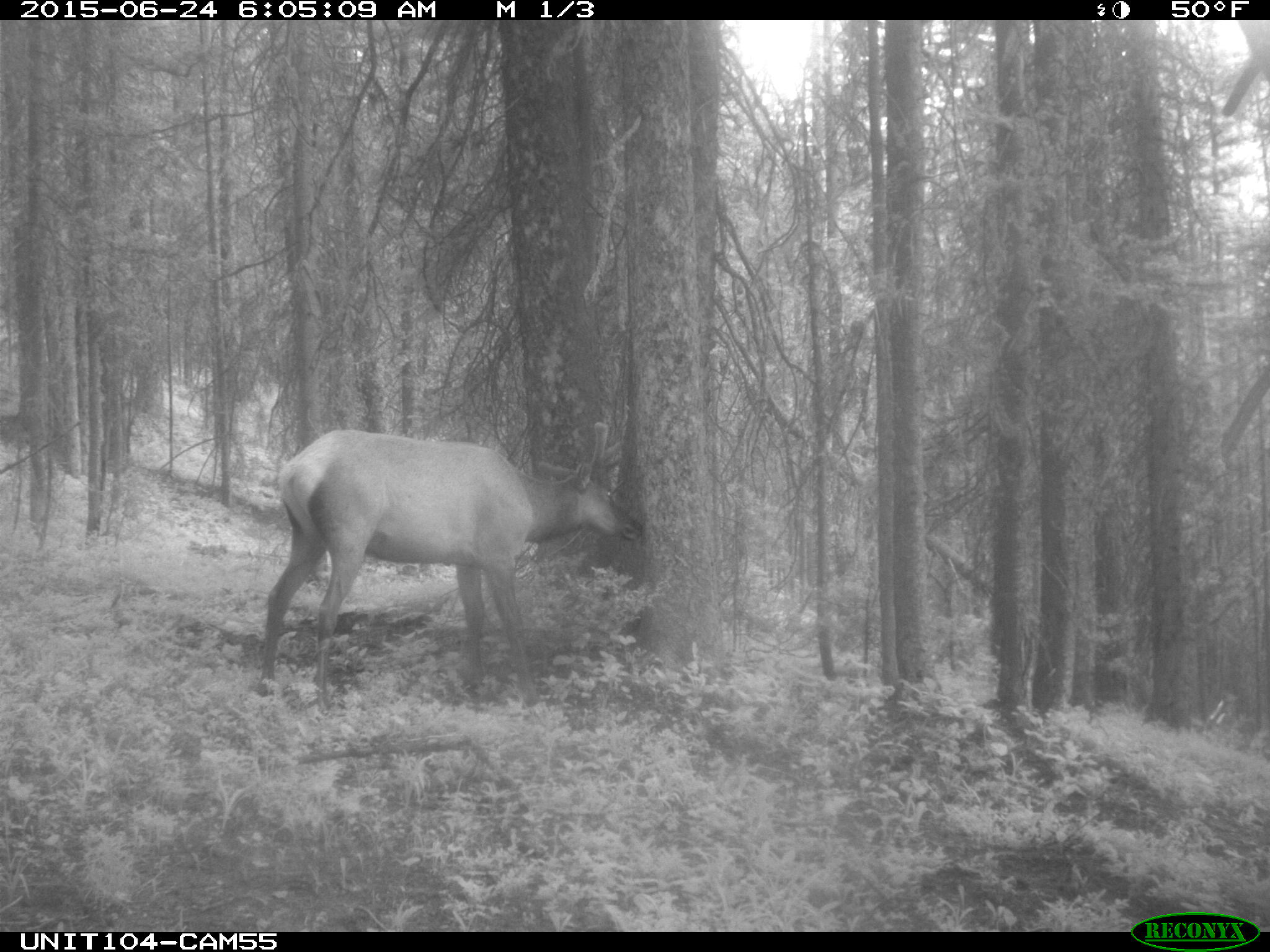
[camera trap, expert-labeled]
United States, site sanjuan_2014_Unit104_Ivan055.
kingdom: Animalia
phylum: Chordata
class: Mammalia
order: Artiodactyla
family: Cervidae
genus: Cervus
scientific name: Cervus elaphus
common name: red deer